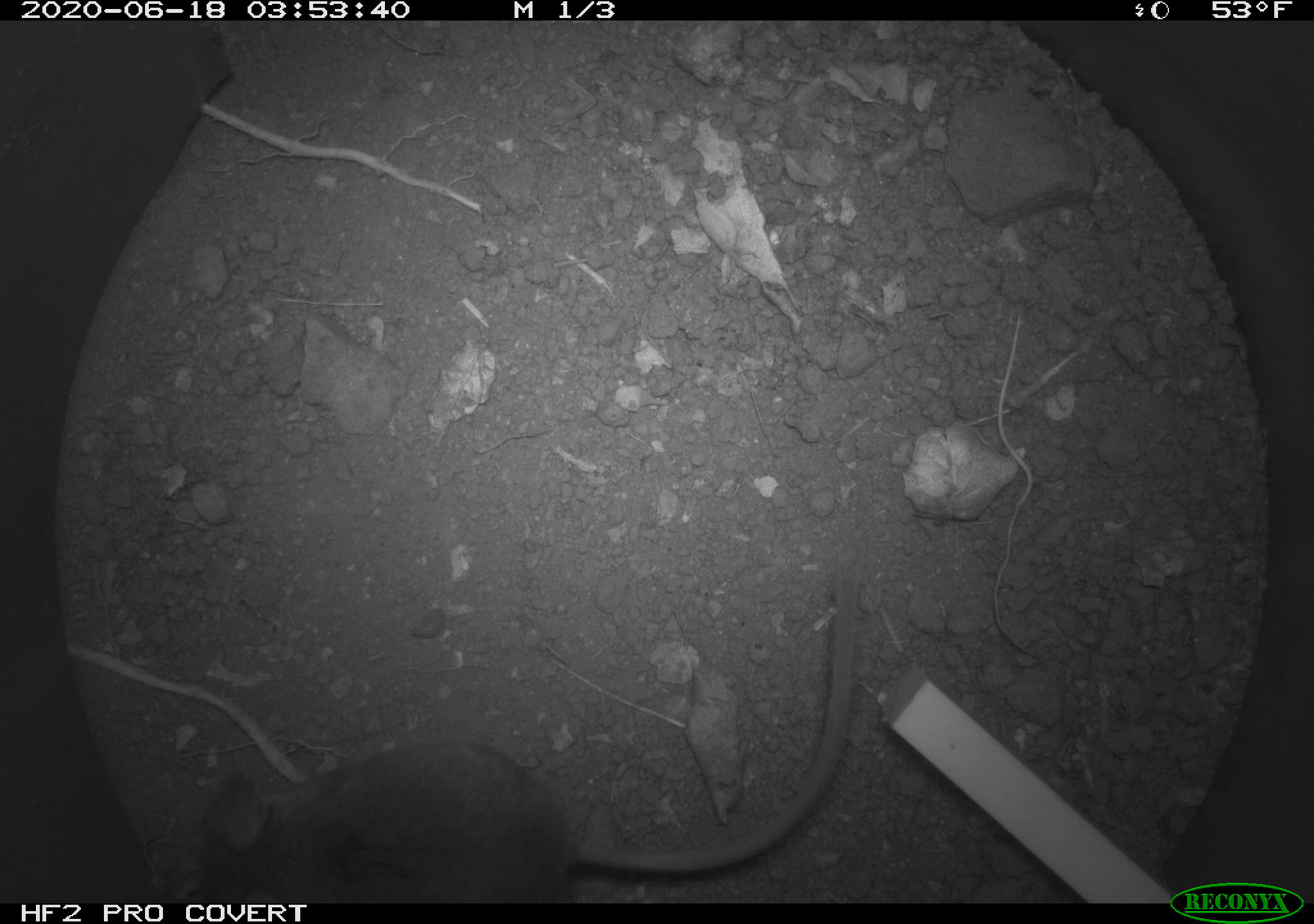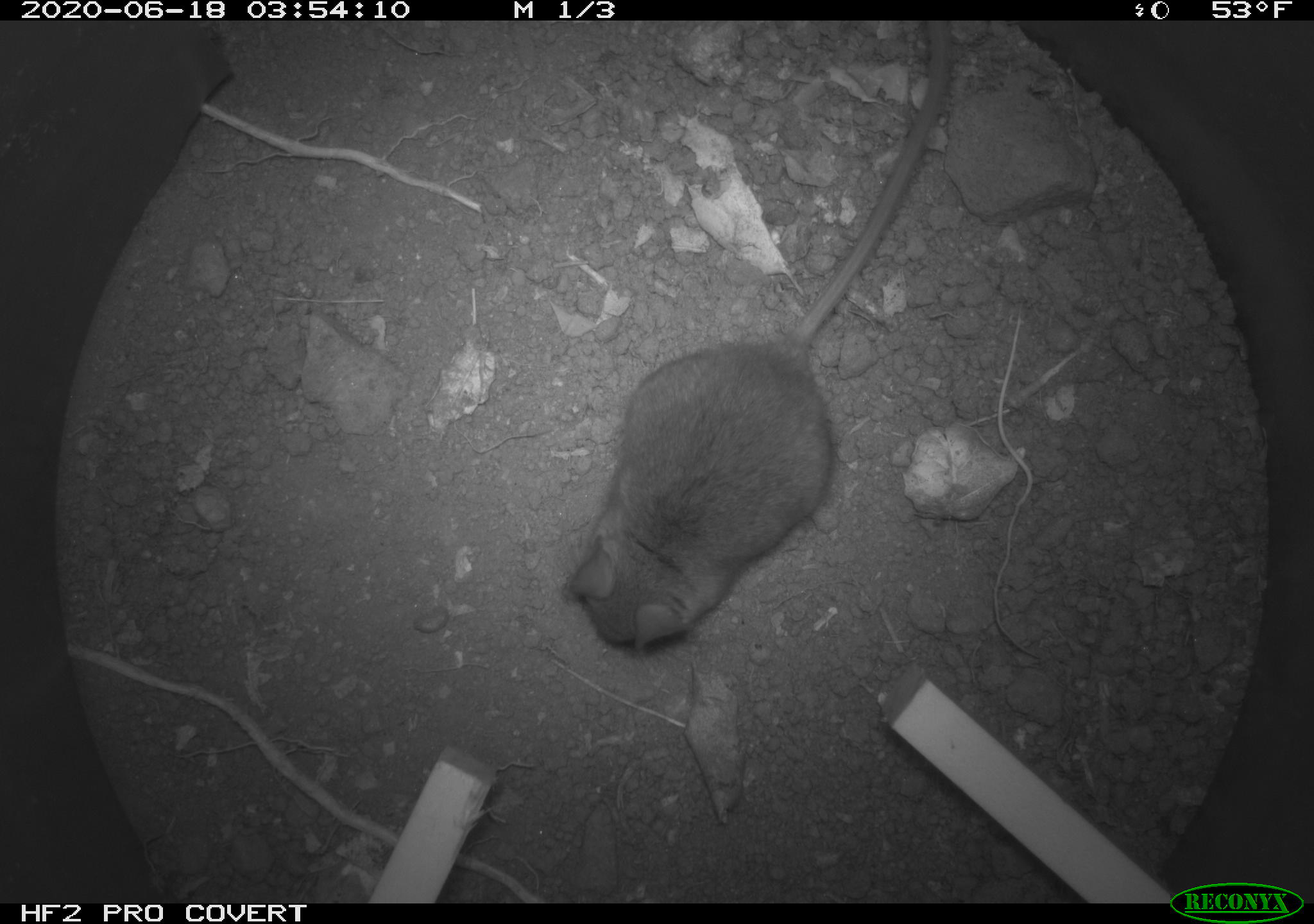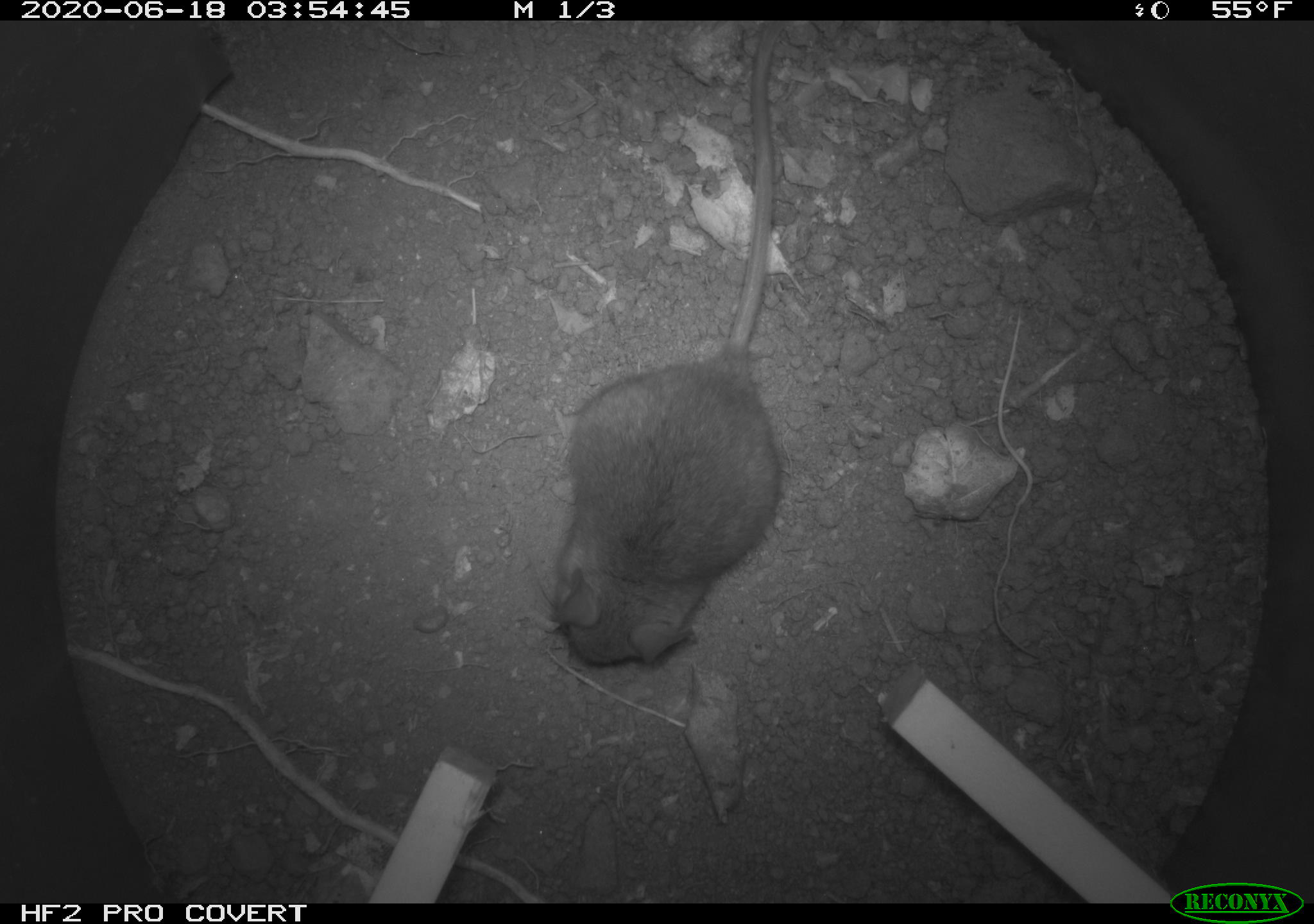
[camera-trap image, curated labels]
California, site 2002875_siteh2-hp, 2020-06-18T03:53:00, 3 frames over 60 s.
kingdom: Animalia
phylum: Chordata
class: Mammalia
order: Rodentia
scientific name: Rodentia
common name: mouse species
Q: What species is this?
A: Mouse species (Rodentia).